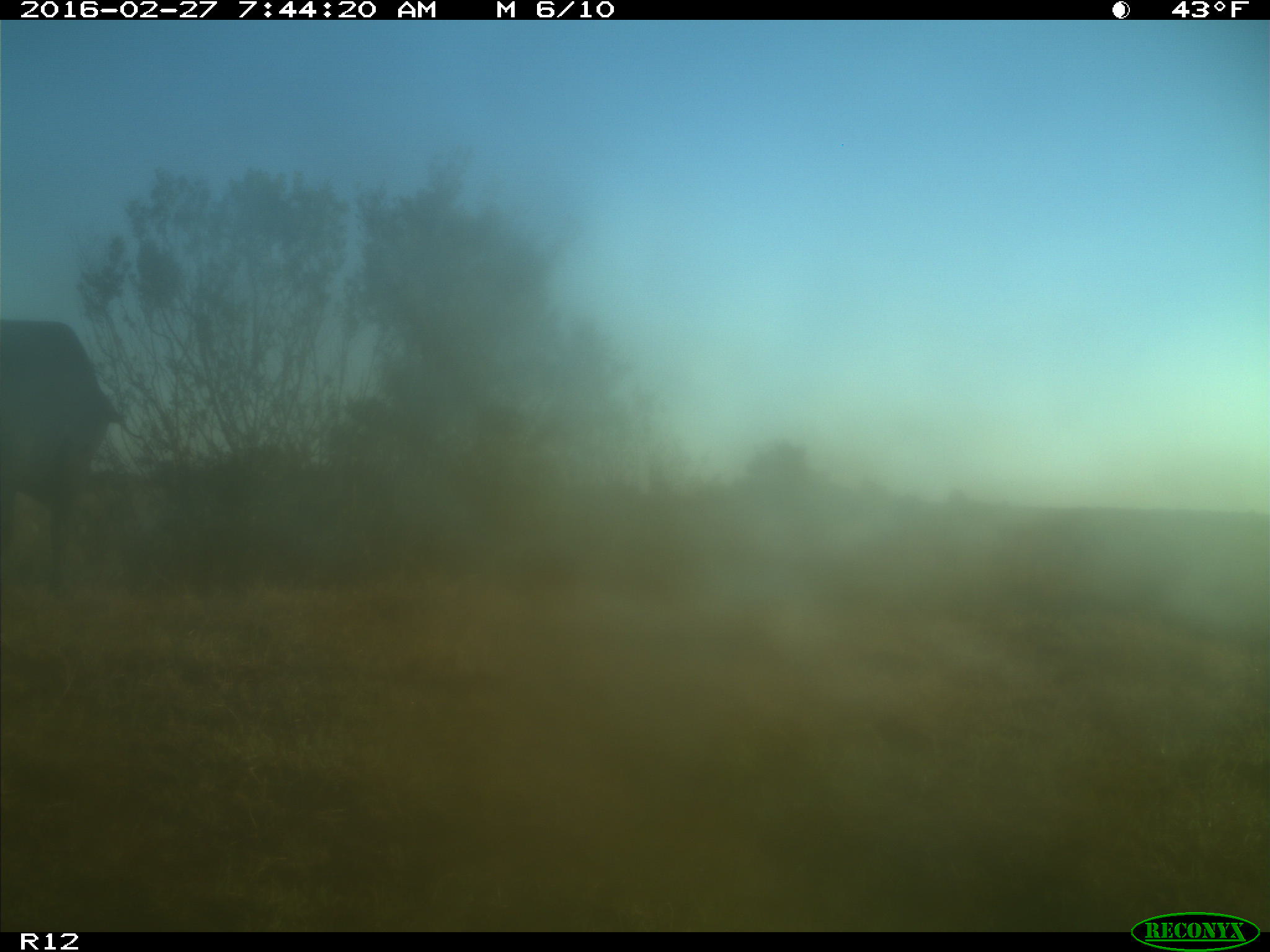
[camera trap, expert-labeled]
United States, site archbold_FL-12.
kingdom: Animalia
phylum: Chordata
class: Mammalia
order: Artiodactyla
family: Bovidae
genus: Bos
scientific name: Bos taurus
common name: domestic cow